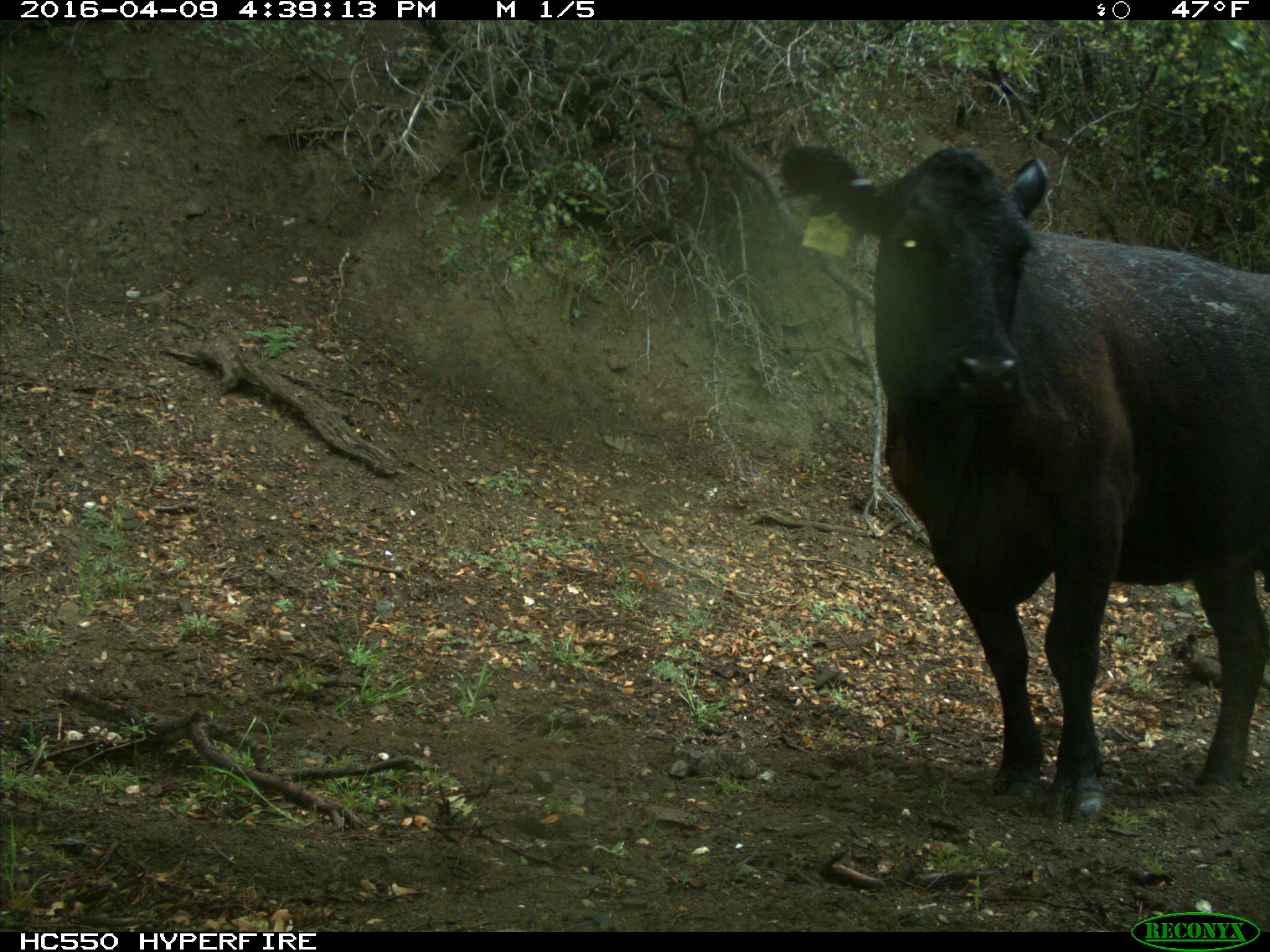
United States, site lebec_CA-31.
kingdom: Animalia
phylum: Chordata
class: Mammalia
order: Artiodactyla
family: Bovidae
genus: Bos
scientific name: Bos taurus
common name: domestic cow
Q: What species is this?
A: Bos taurus (domestic cow).